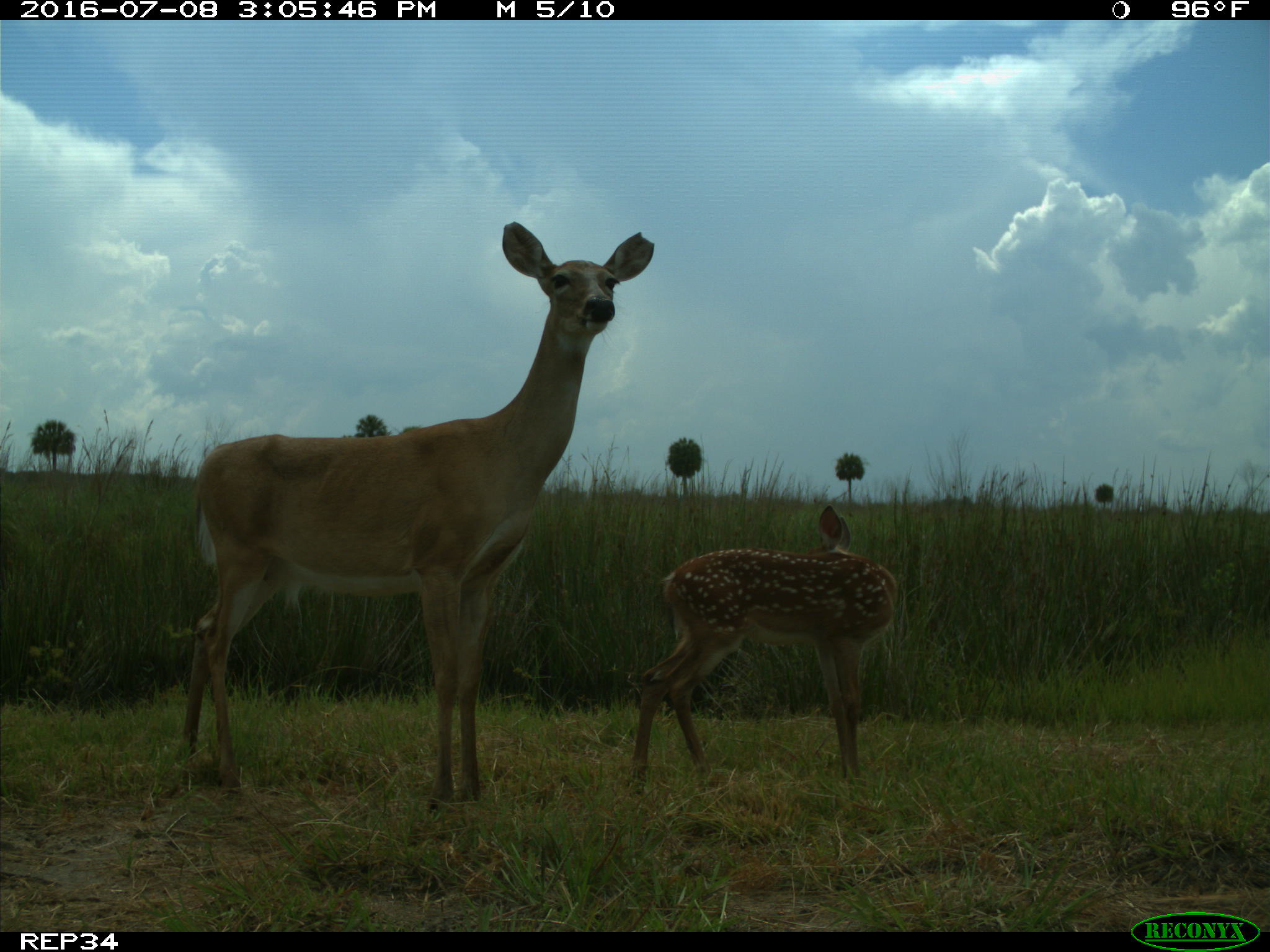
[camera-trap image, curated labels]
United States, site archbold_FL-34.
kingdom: Animalia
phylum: Chordata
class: Mammalia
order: Artiodactyla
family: Cervidae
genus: Odocoileus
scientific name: Odocoileus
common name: deer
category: unidentified deer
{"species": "unidentified deer (deer) (Odocoileus)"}